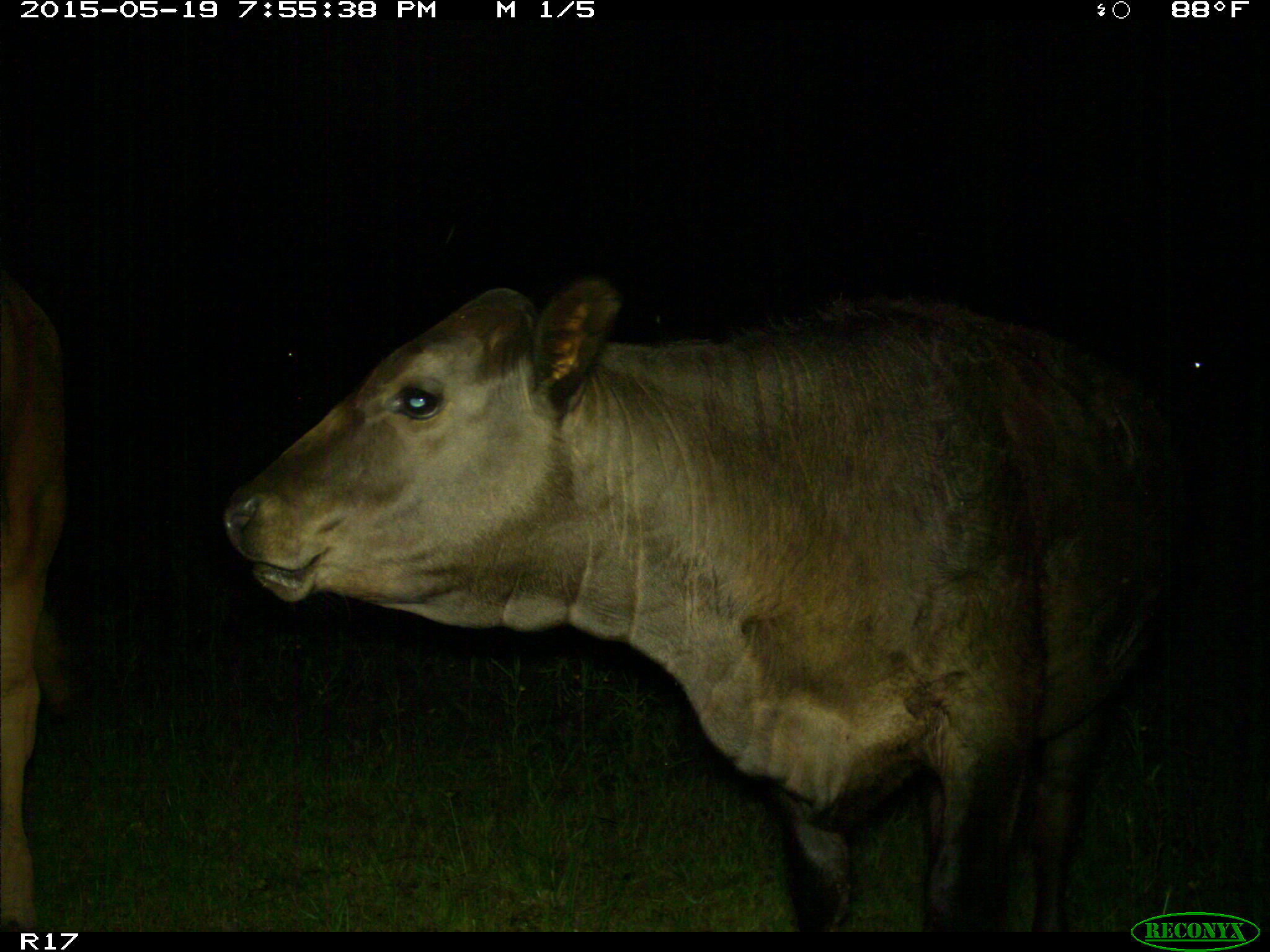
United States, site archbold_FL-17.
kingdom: Animalia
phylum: Chordata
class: Mammalia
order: Artiodactyla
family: Bovidae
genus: Bos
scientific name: Bos taurus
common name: domestic cow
Bos taurus (domestic cow).